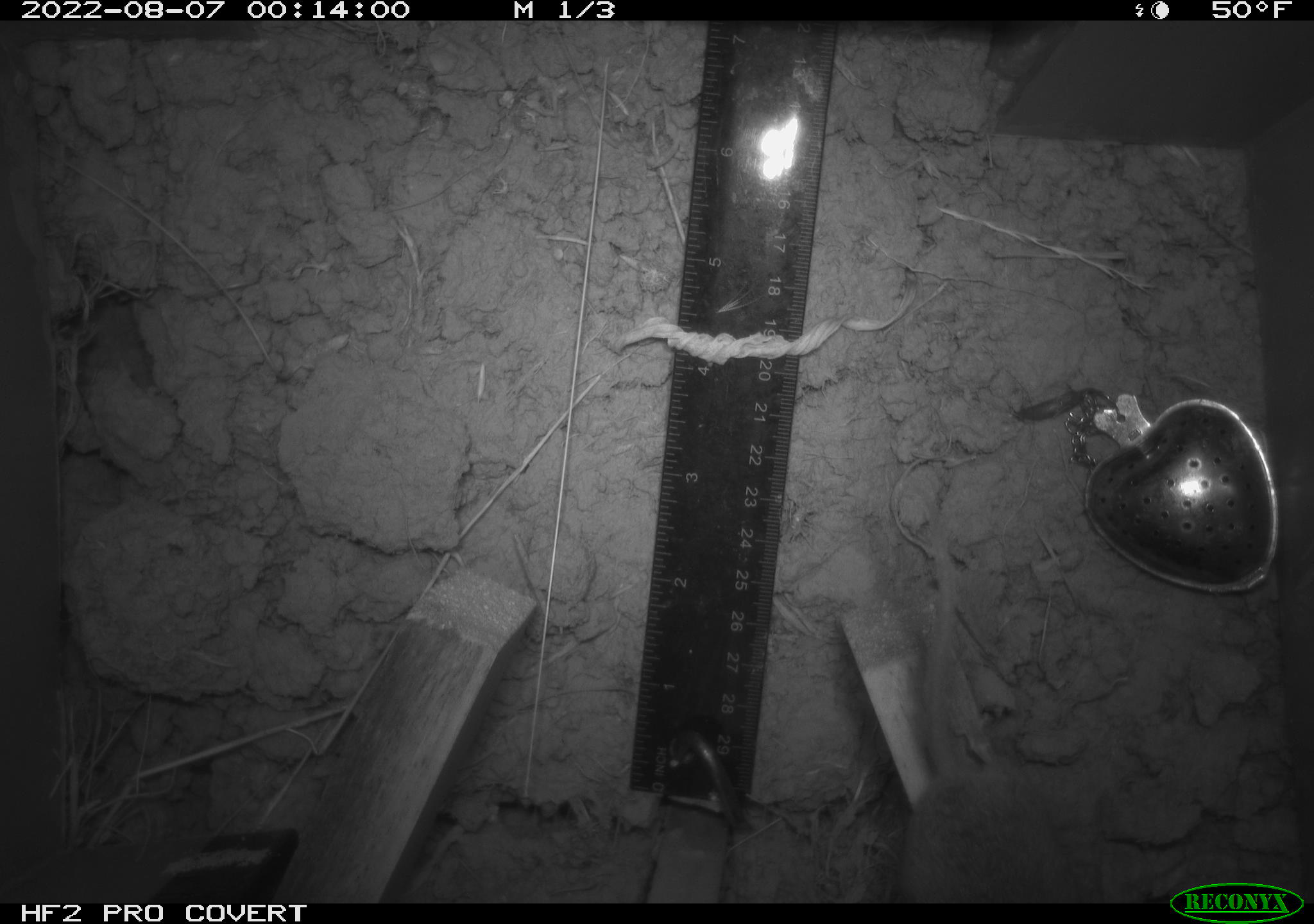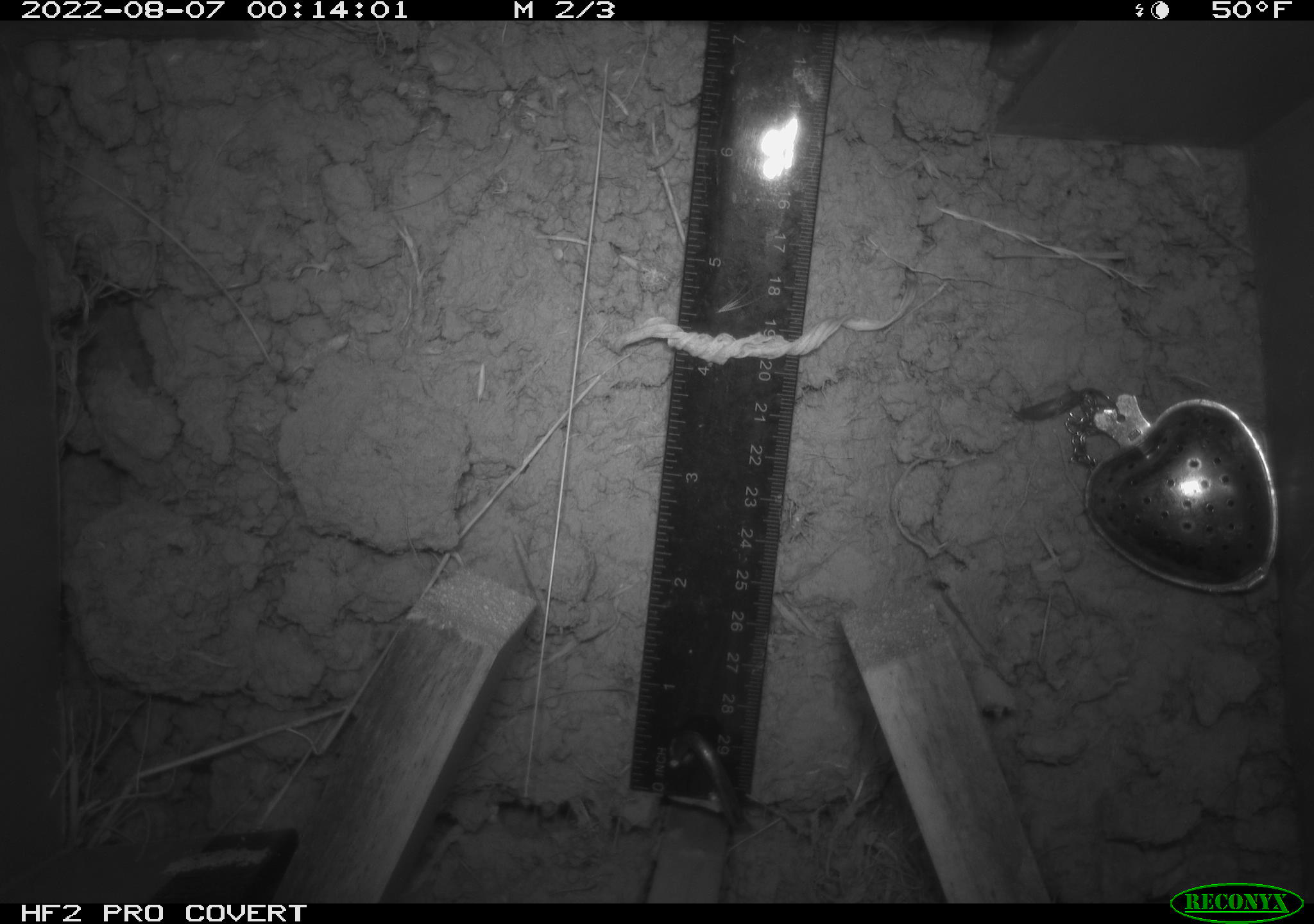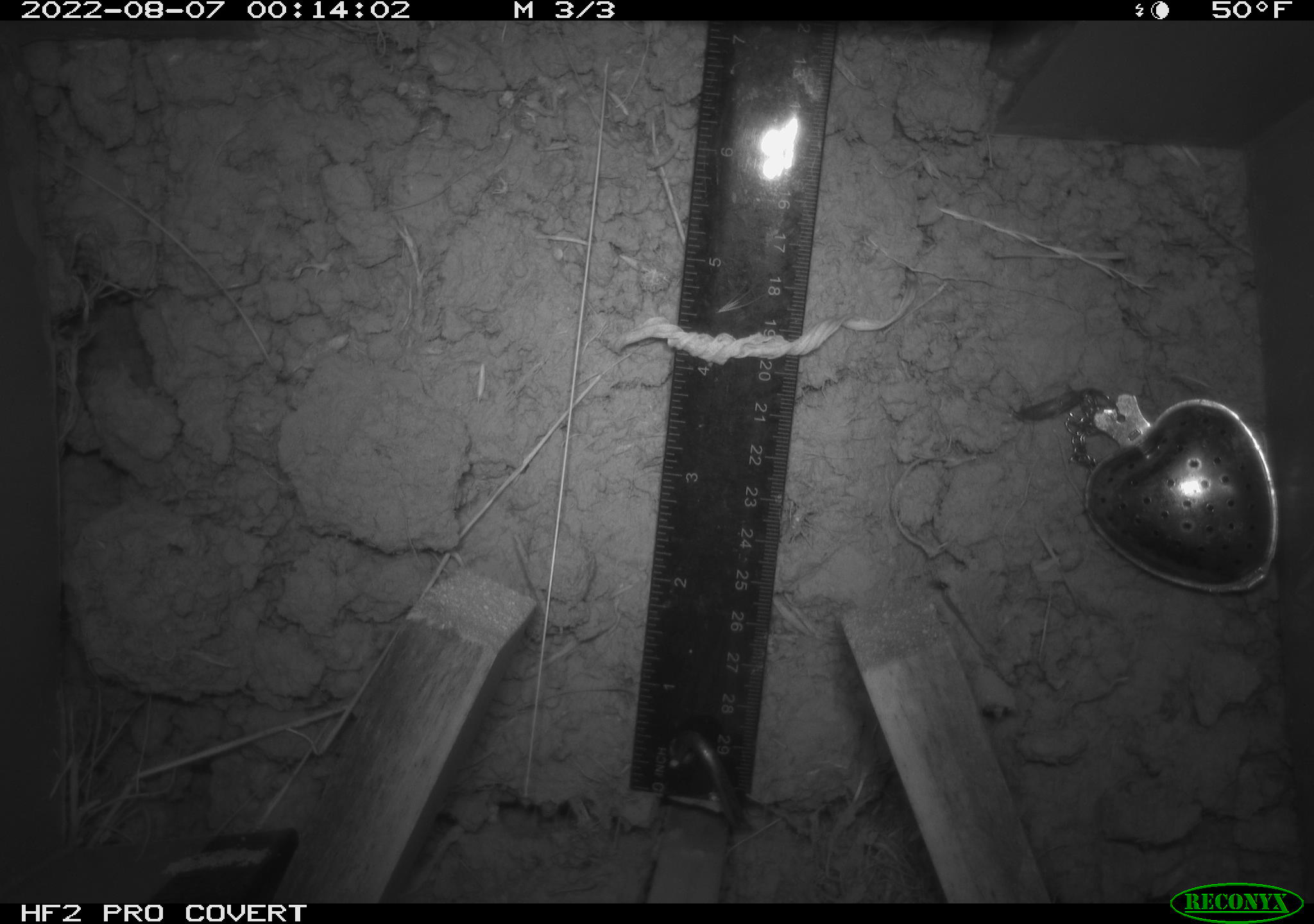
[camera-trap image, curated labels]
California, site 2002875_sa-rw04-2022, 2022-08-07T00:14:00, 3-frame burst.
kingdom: Animalia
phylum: Chordata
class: Mammalia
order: Rodentia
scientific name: Rodentia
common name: mouse species